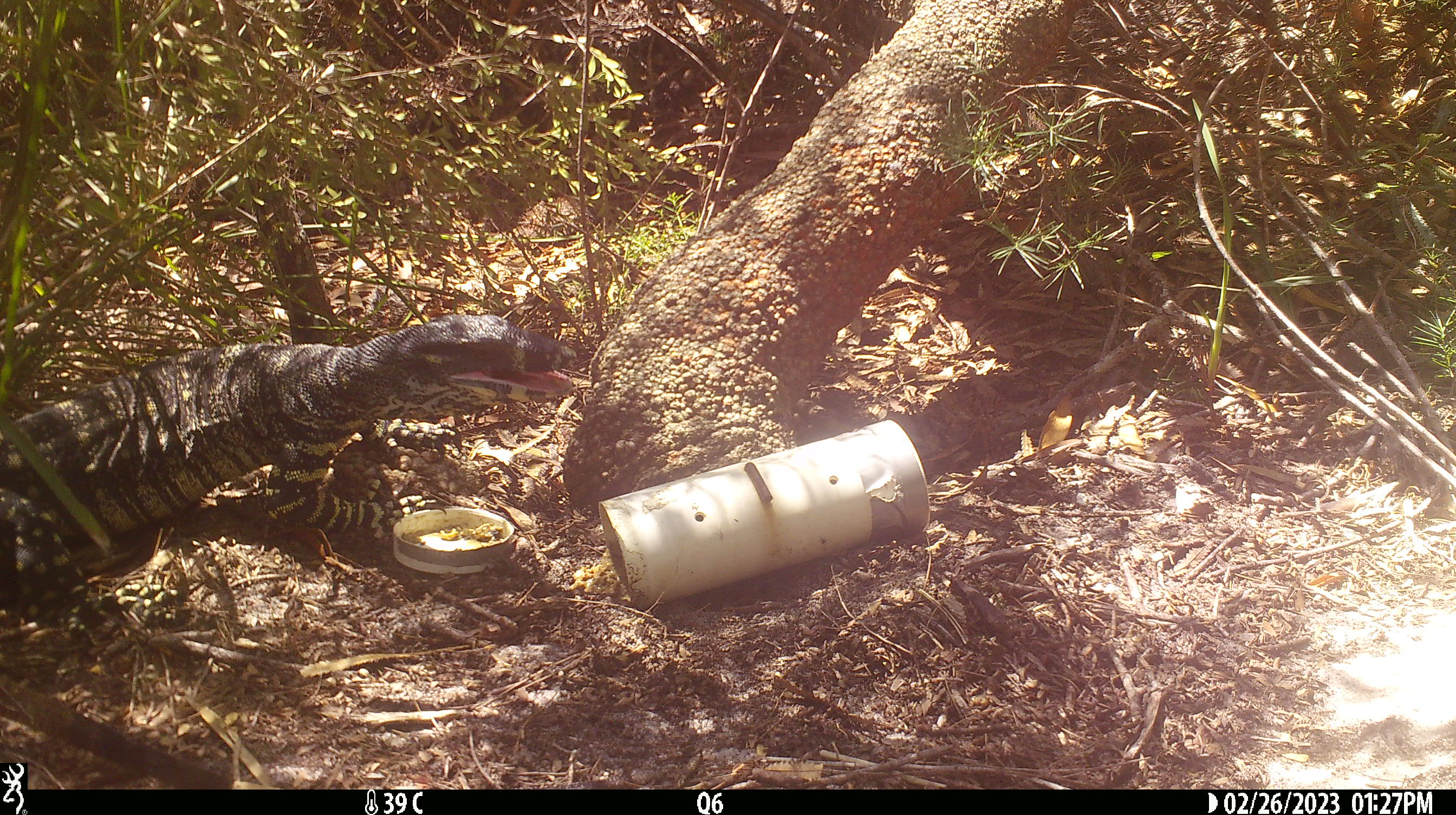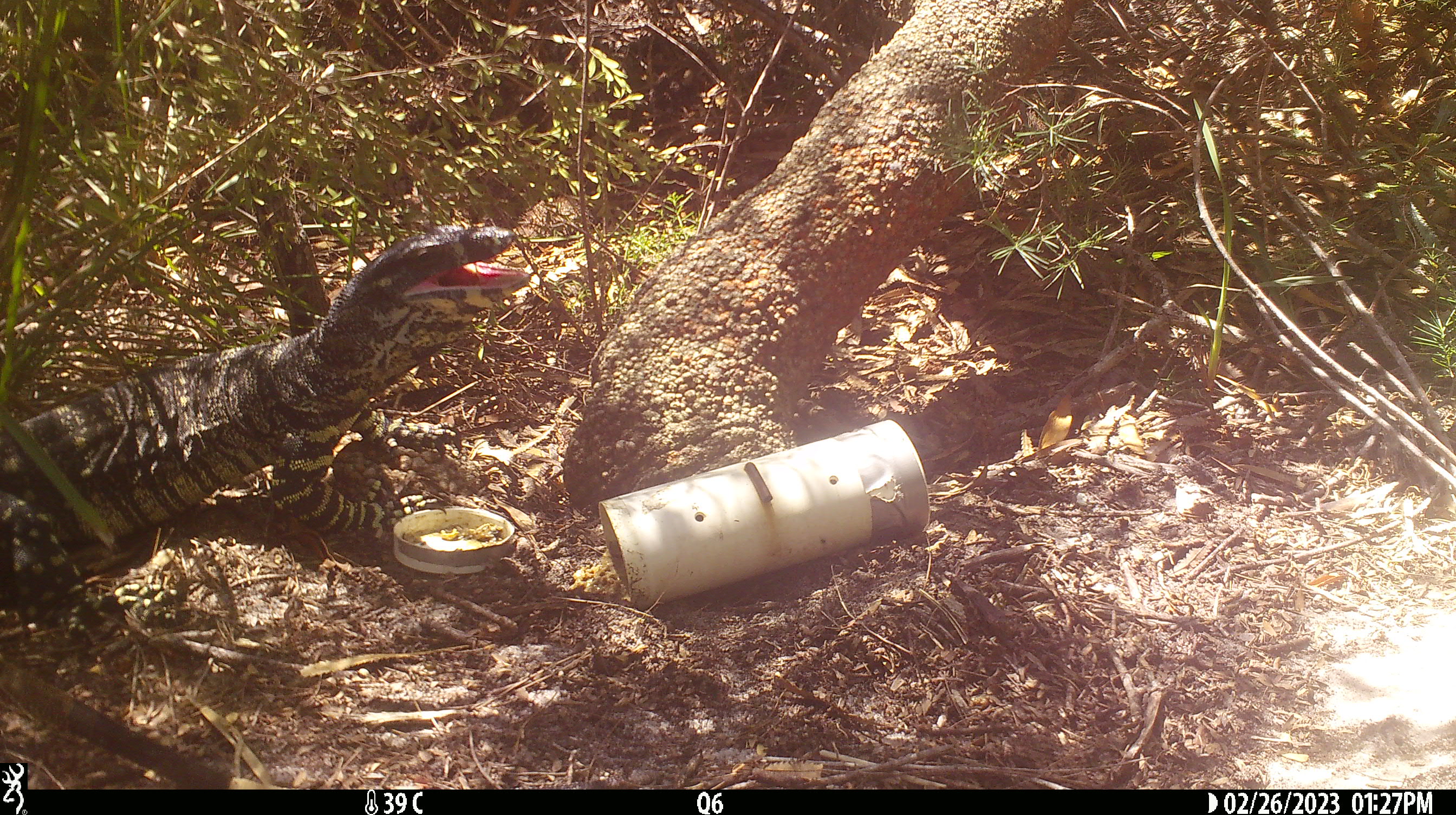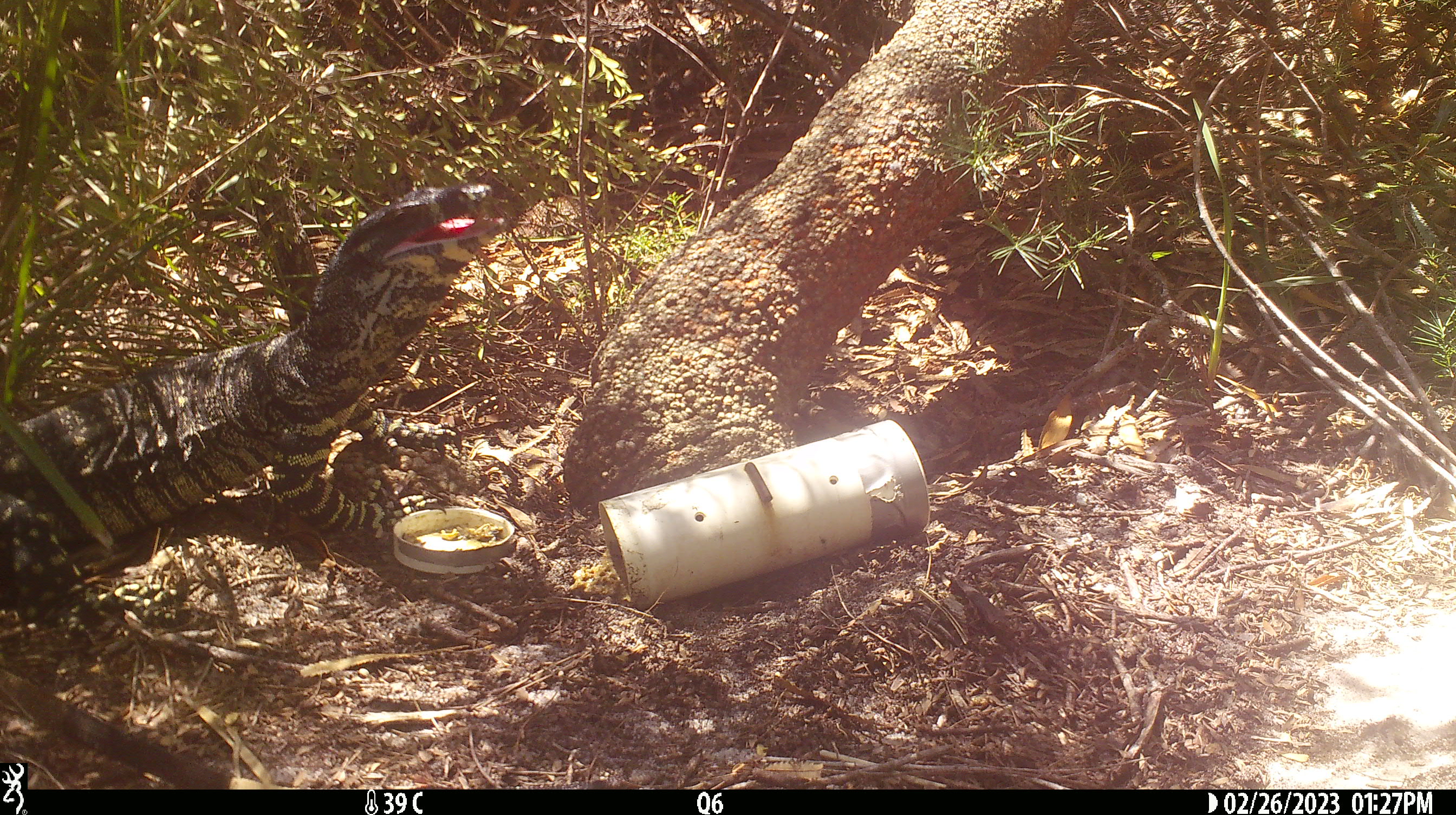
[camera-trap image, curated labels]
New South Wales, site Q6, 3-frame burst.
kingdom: Animalia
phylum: Chordata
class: Reptilia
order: Squamata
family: Varanidae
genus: Varanus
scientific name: Varanus varius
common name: lace monitor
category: goanna